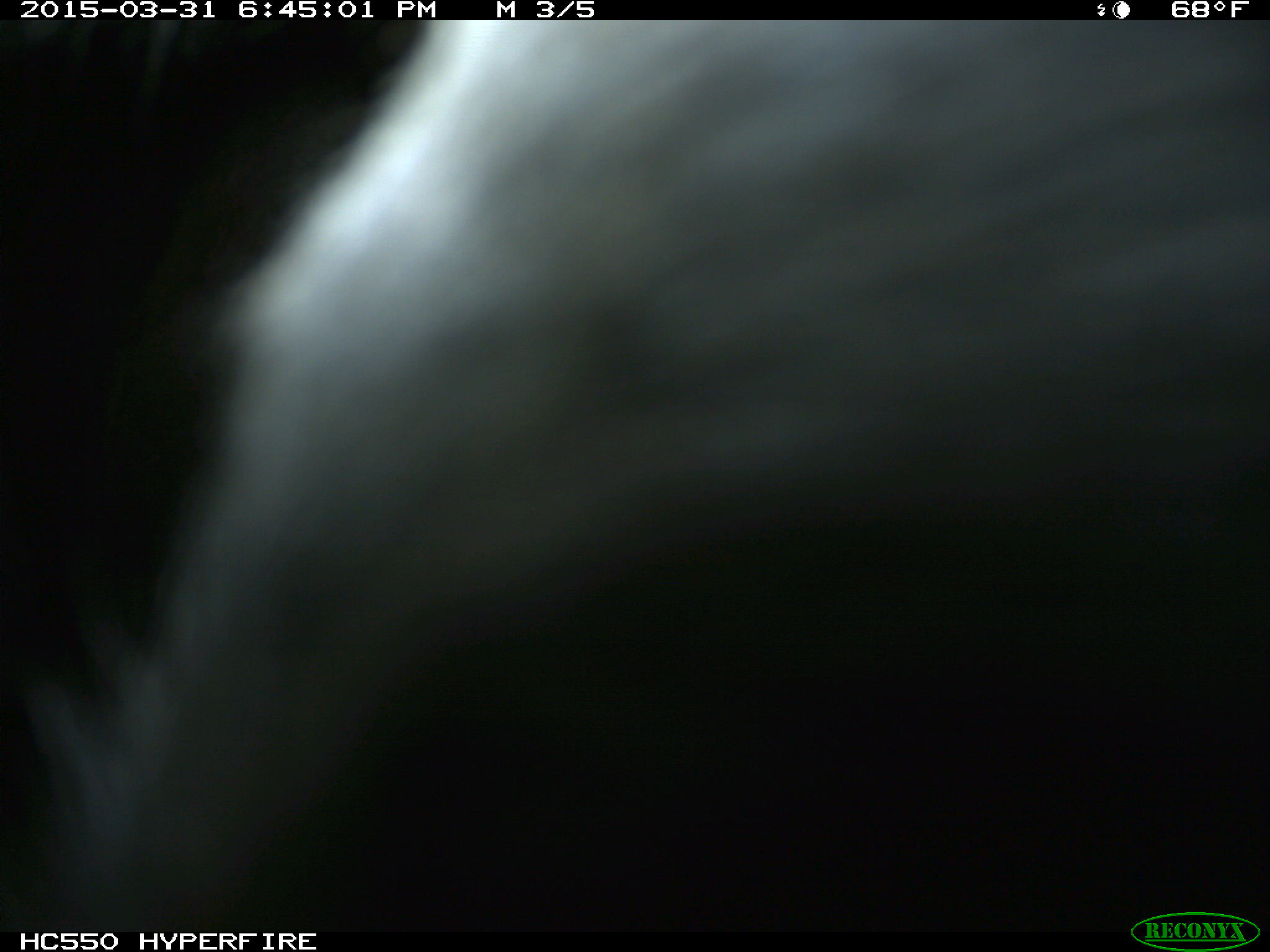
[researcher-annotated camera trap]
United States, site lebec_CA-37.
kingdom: Animalia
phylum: Chordata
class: Mammalia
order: Artiodactyla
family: Bovidae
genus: Bos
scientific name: Bos taurus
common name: domestic cow